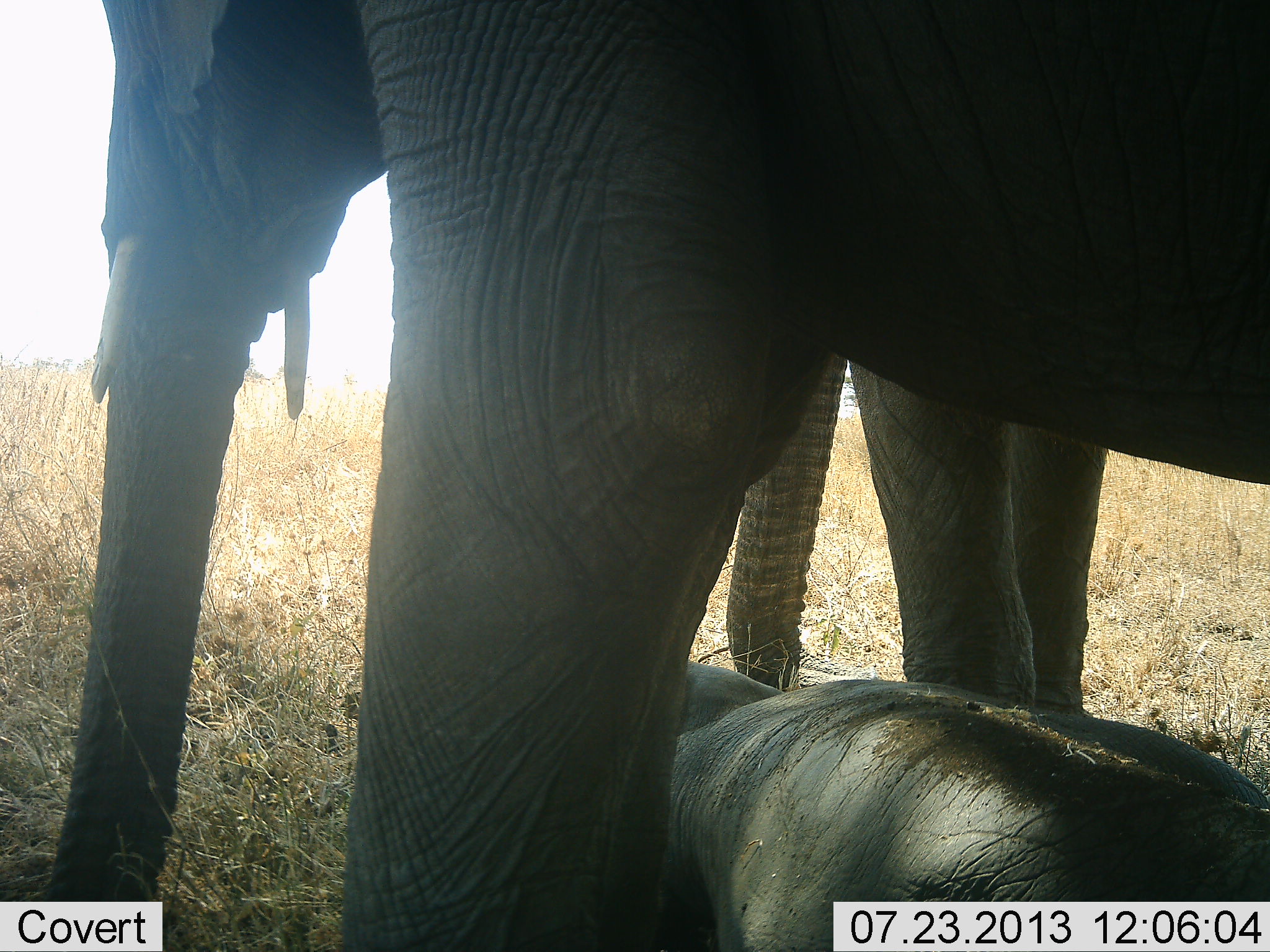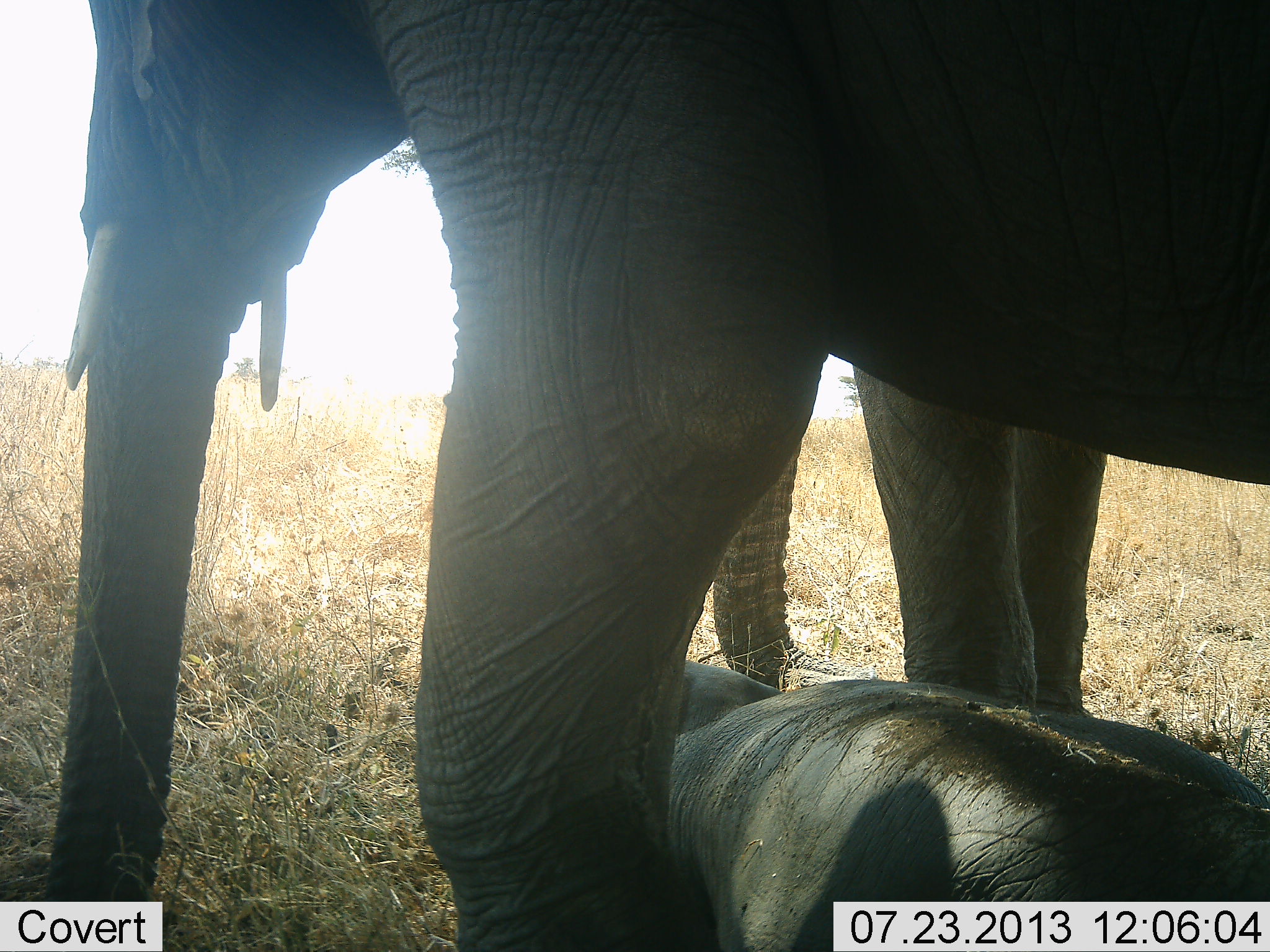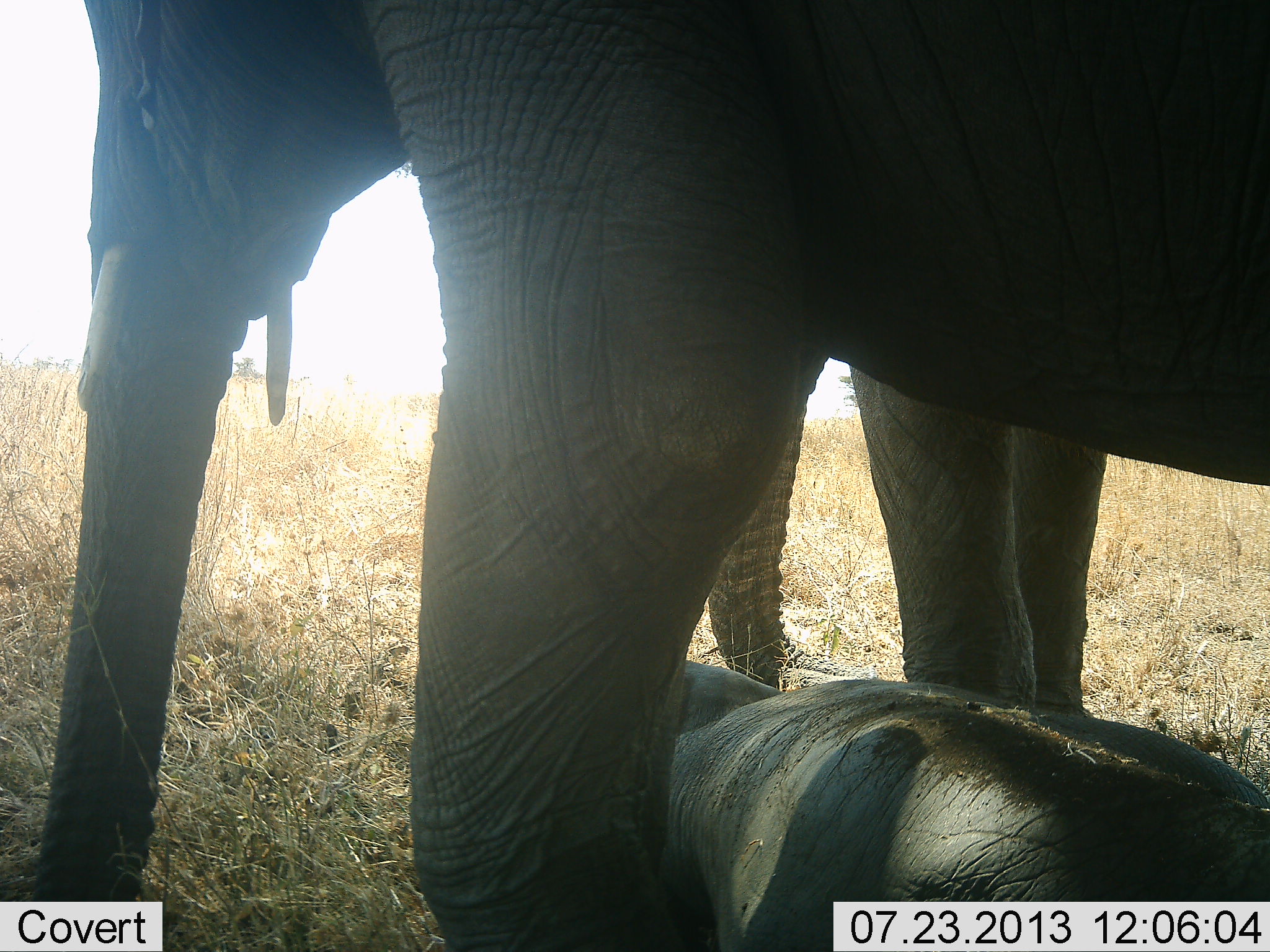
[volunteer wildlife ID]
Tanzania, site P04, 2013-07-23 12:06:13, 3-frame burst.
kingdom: Animalia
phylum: Chordata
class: Mammalia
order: Proboscidea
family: Elephantidae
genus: Loxodonta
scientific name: Loxodonta africana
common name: african bush elephant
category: elephant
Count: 3.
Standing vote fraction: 85%.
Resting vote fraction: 67%.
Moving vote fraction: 6%.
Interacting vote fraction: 6%.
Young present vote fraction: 76%.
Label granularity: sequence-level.